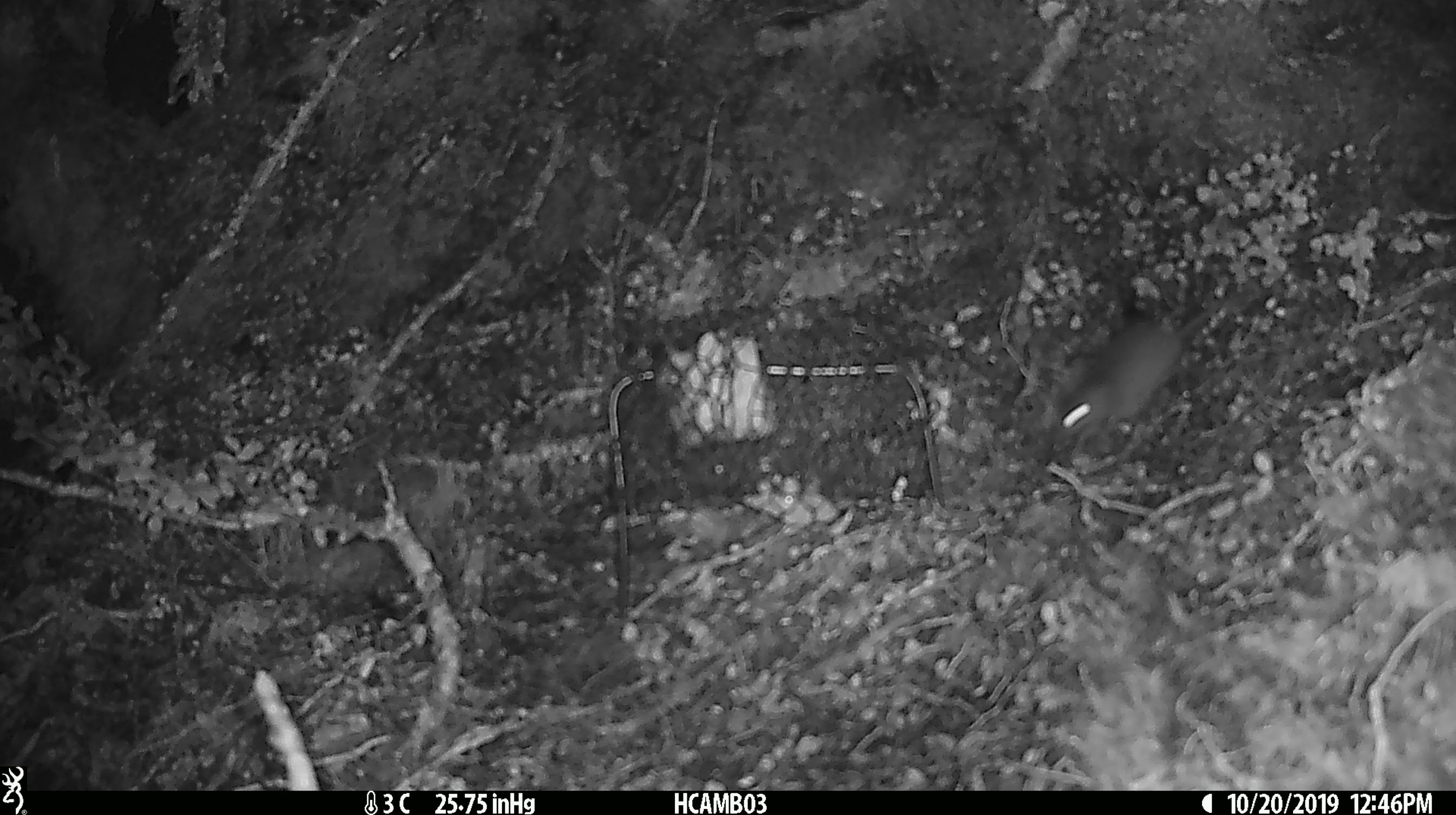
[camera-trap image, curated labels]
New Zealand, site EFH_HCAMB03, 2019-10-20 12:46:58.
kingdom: Animalia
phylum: Chordata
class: Mammalia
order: Rodentia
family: Muridae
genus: Mus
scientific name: Mus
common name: mouse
Mouse (Mus).